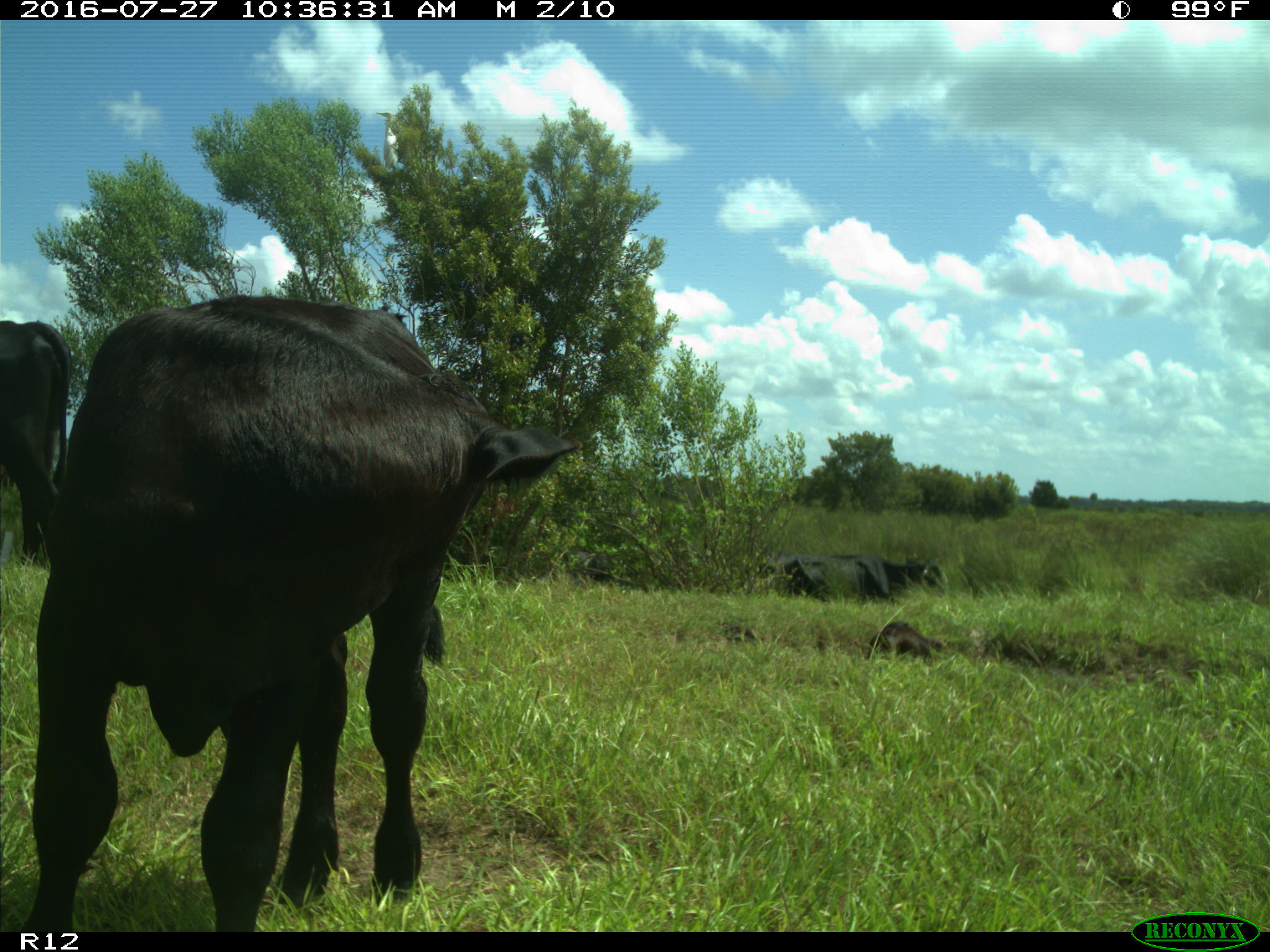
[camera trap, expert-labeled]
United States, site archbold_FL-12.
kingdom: Animalia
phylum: Chordata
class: Mammalia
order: Artiodactyla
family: Bovidae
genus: Bos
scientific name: Bos taurus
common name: domestic cow